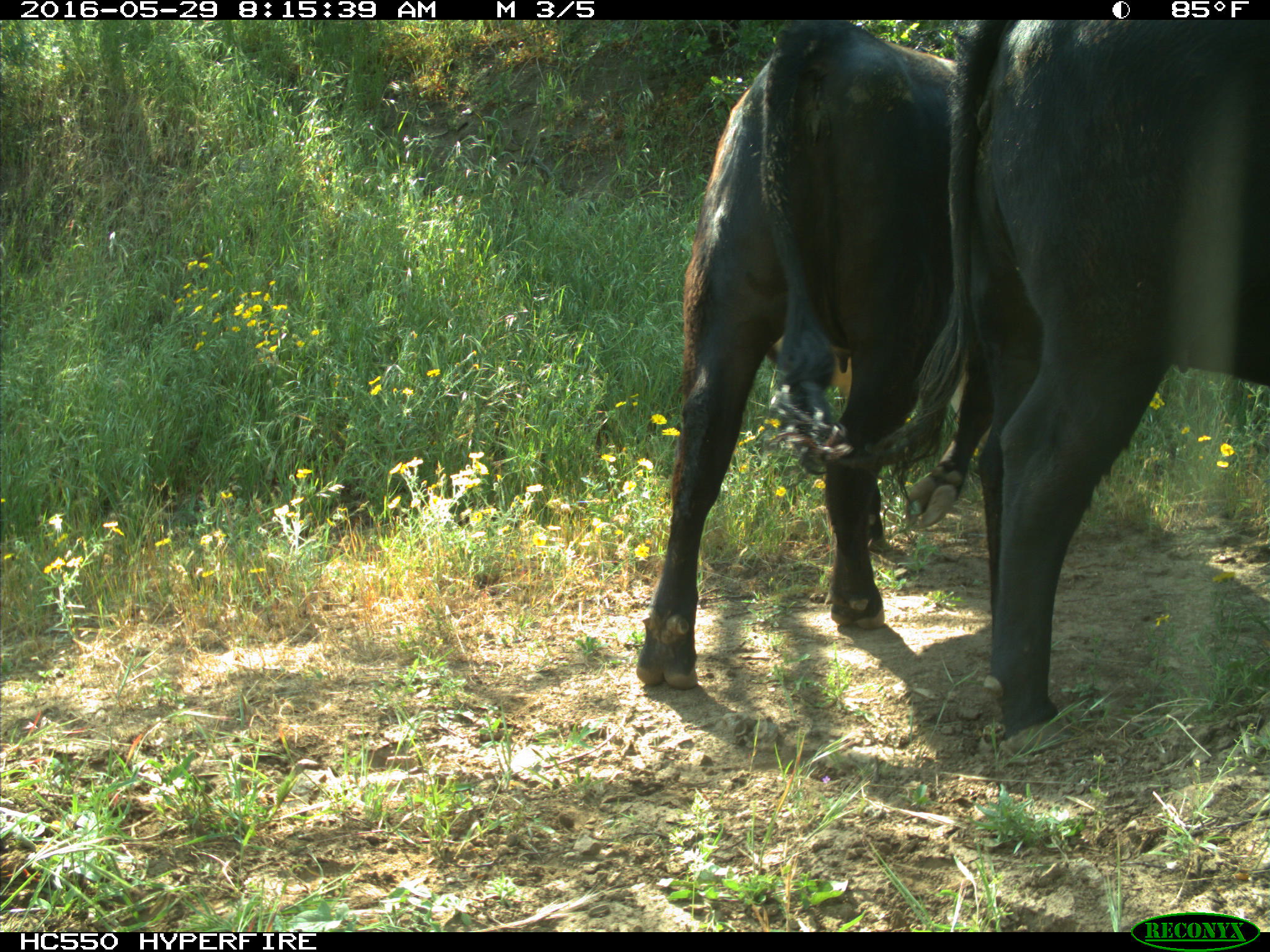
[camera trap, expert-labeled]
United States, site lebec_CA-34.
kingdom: Animalia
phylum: Chordata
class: Mammalia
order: Artiodactyla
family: Bovidae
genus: Bos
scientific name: Bos taurus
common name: domestic cow